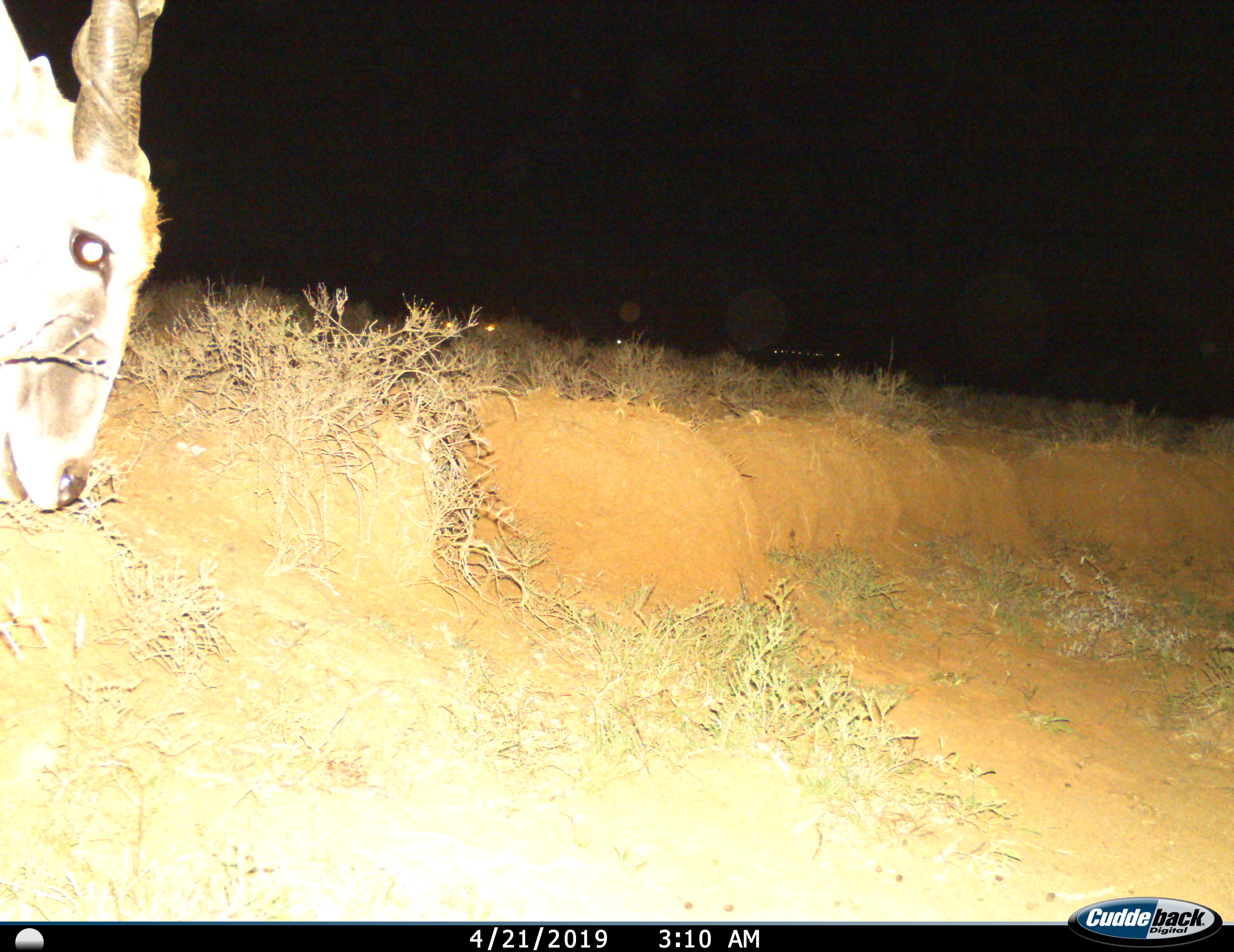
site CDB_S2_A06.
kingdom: Animalia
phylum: Chordata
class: Mammalia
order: Artiodactyla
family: Bovidae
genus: Tragelaphus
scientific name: Tragelaphus oryx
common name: eland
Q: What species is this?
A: Eland (Tragelaphus oryx).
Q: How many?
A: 1.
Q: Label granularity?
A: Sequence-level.